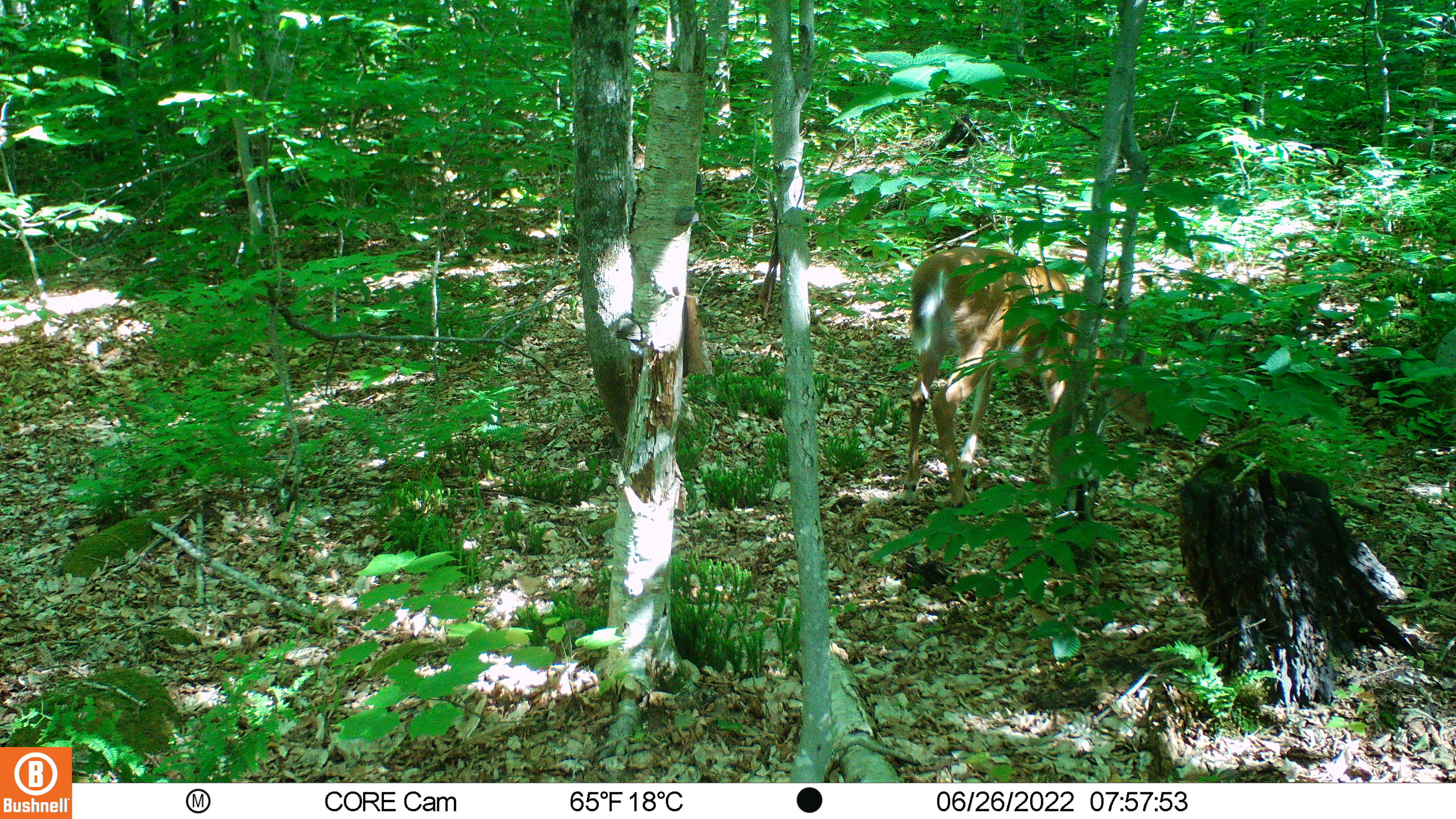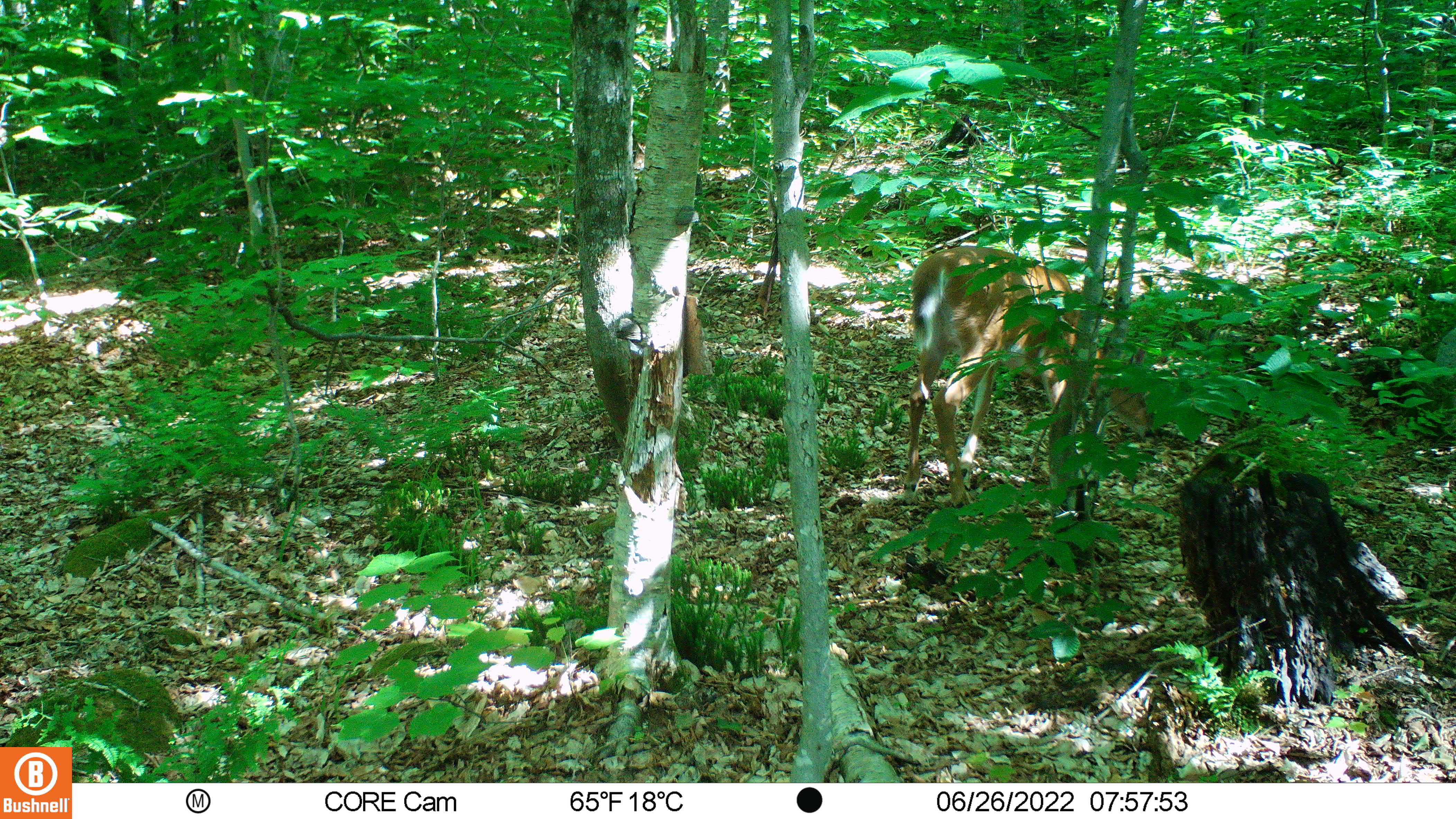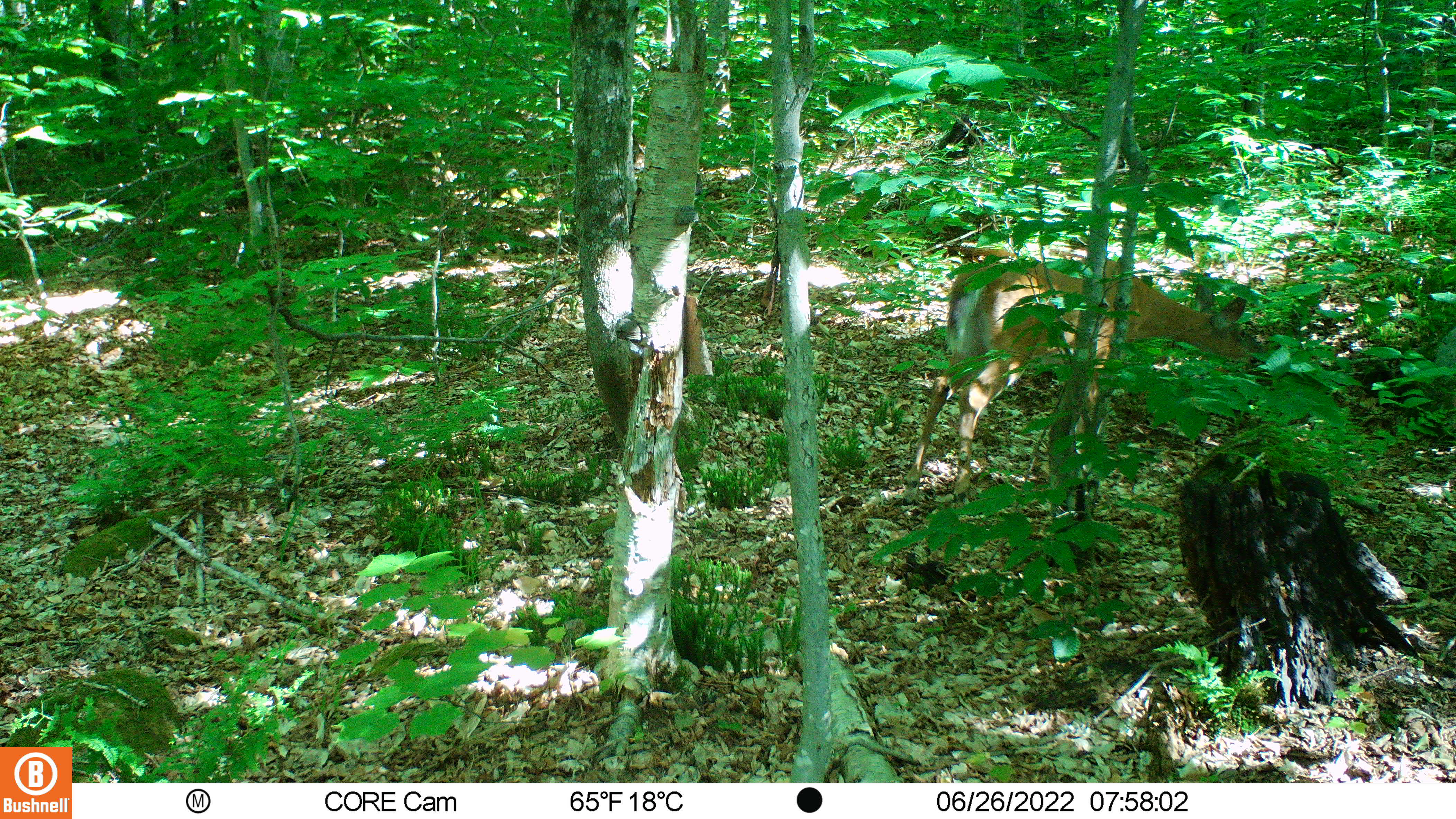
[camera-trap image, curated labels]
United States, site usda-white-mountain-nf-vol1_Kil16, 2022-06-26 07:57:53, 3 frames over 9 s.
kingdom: Animalia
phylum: Chordata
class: Mammalia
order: Artiodactyla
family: Cervidae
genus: Odocoileus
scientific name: Odocoileus virginianus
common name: white-tailed deer